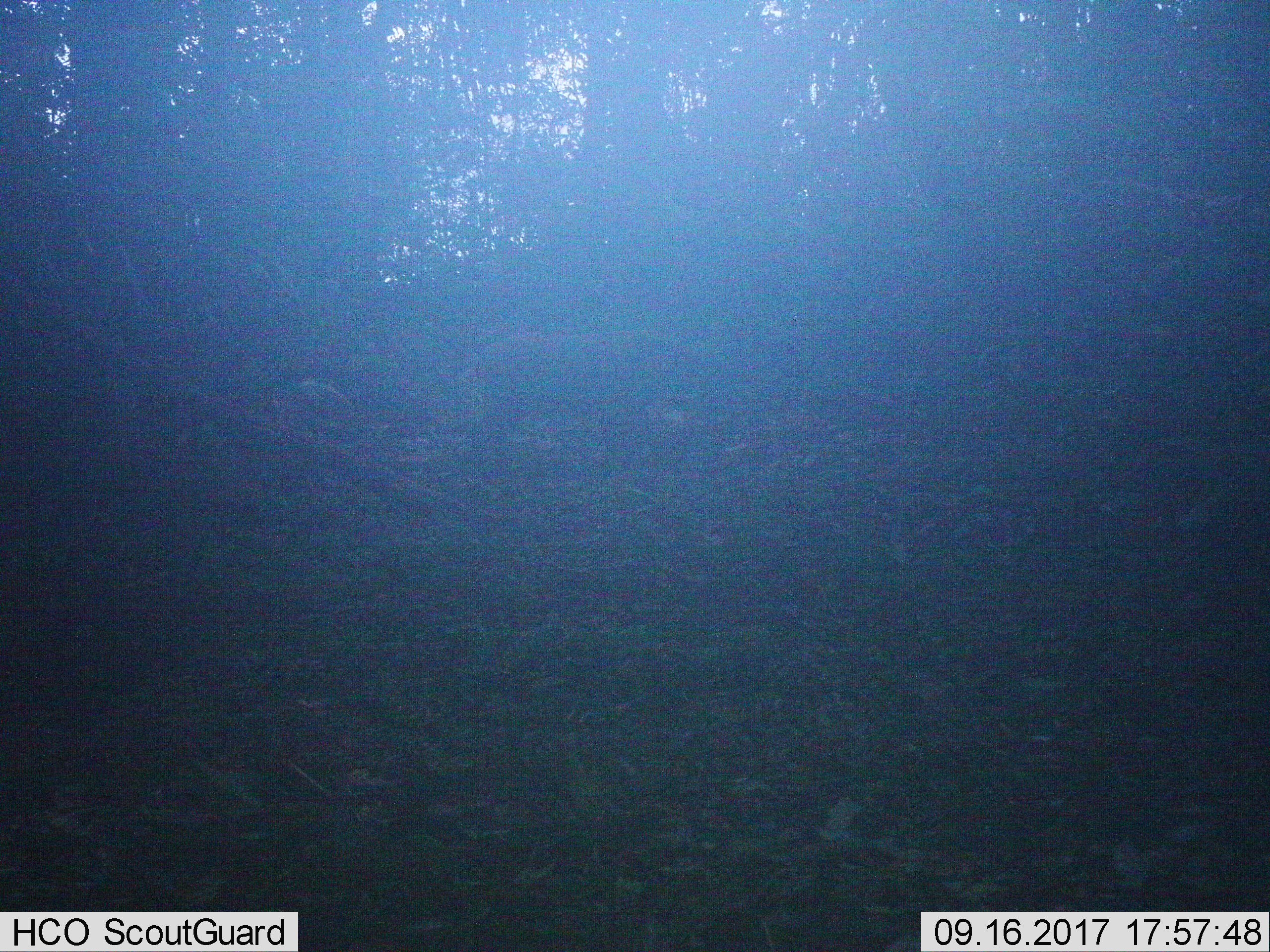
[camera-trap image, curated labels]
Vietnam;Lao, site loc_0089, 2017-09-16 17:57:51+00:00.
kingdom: Animalia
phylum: Chordata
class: Mammalia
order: Artiodactyla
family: Suidae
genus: Sus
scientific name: Sus scrofa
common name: eurasian wild pig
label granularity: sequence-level